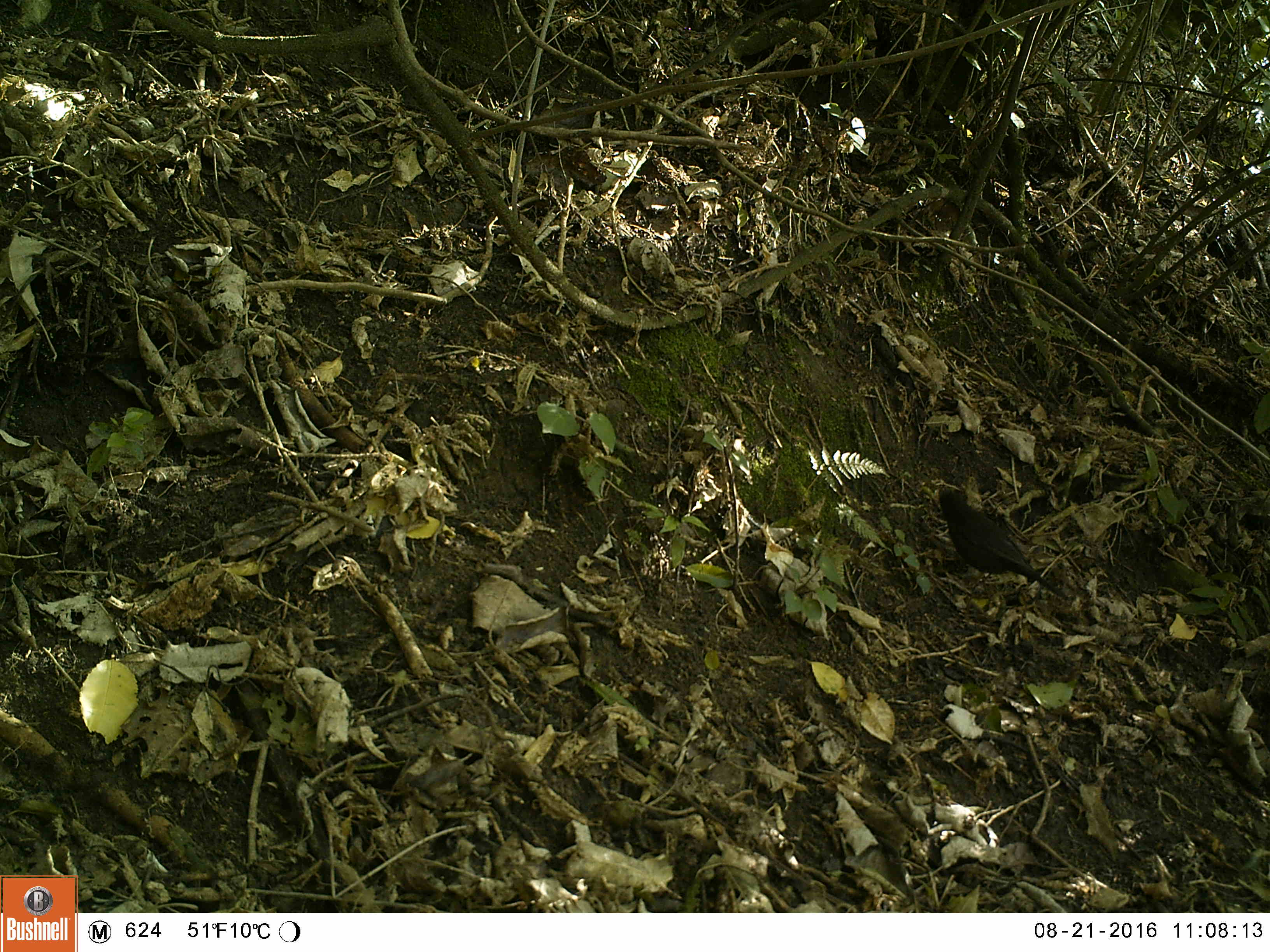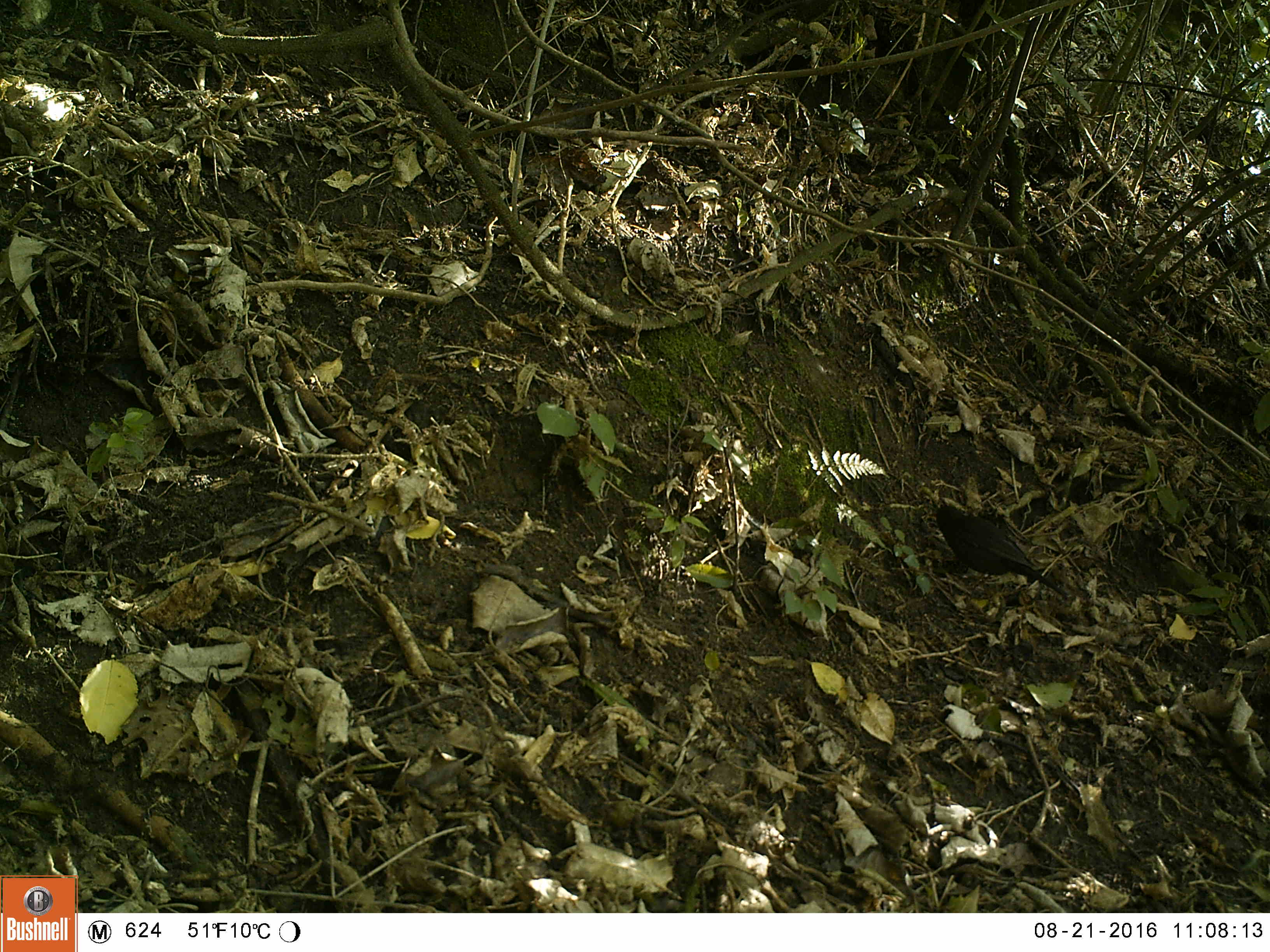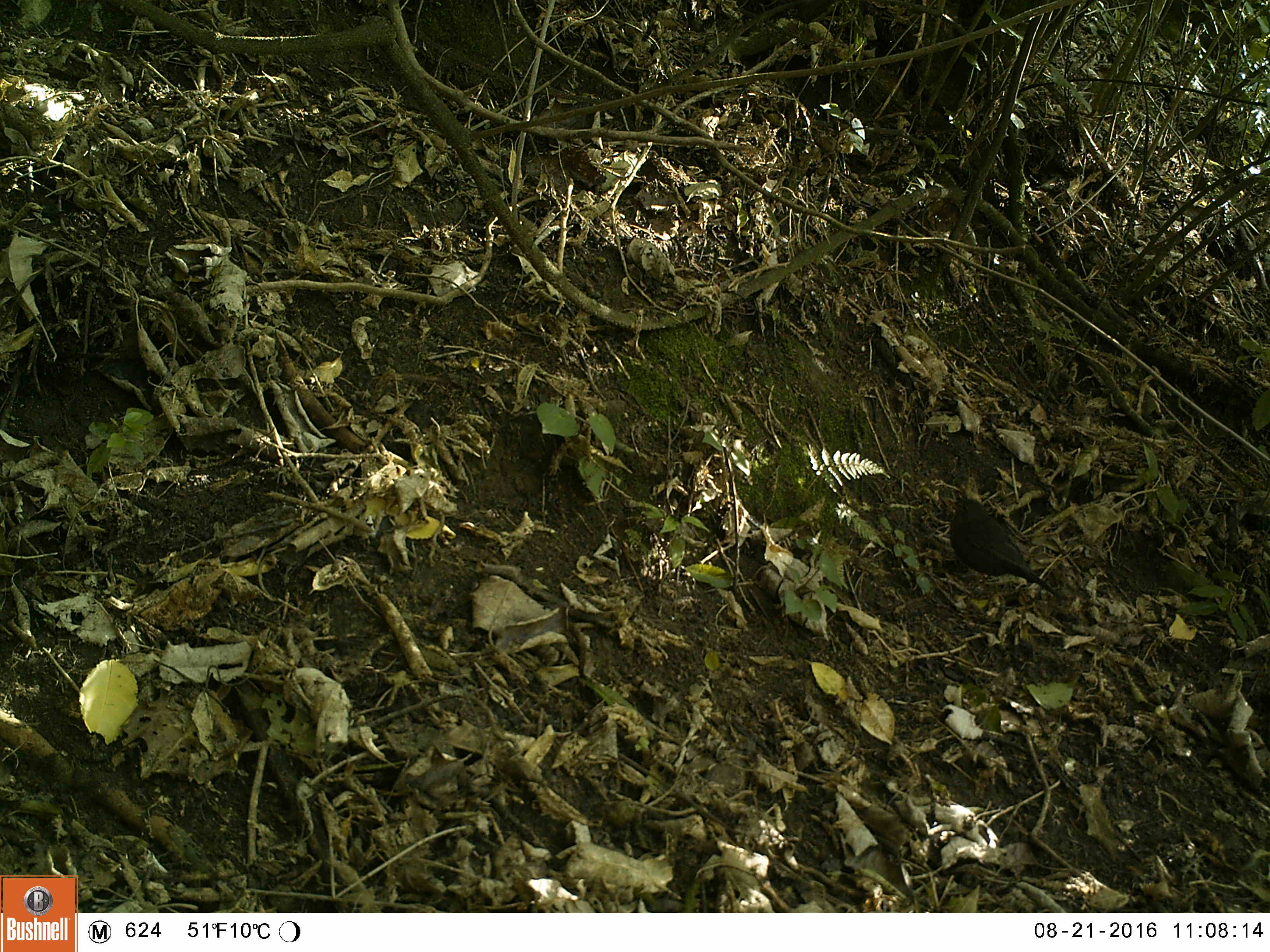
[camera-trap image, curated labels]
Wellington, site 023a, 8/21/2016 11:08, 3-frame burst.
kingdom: Animalia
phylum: Chordata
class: Aves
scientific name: Aves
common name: bird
Bird (Aves).